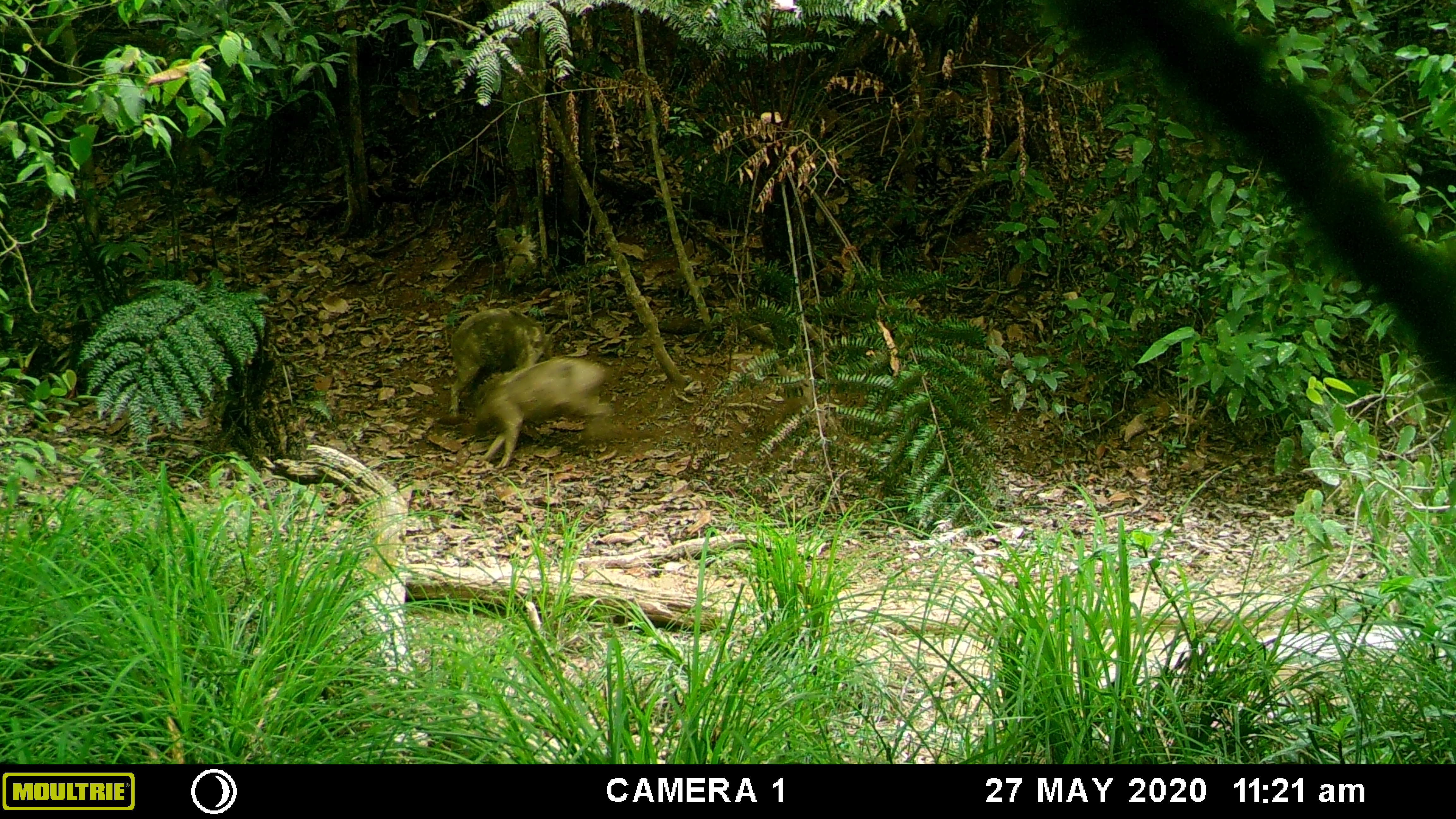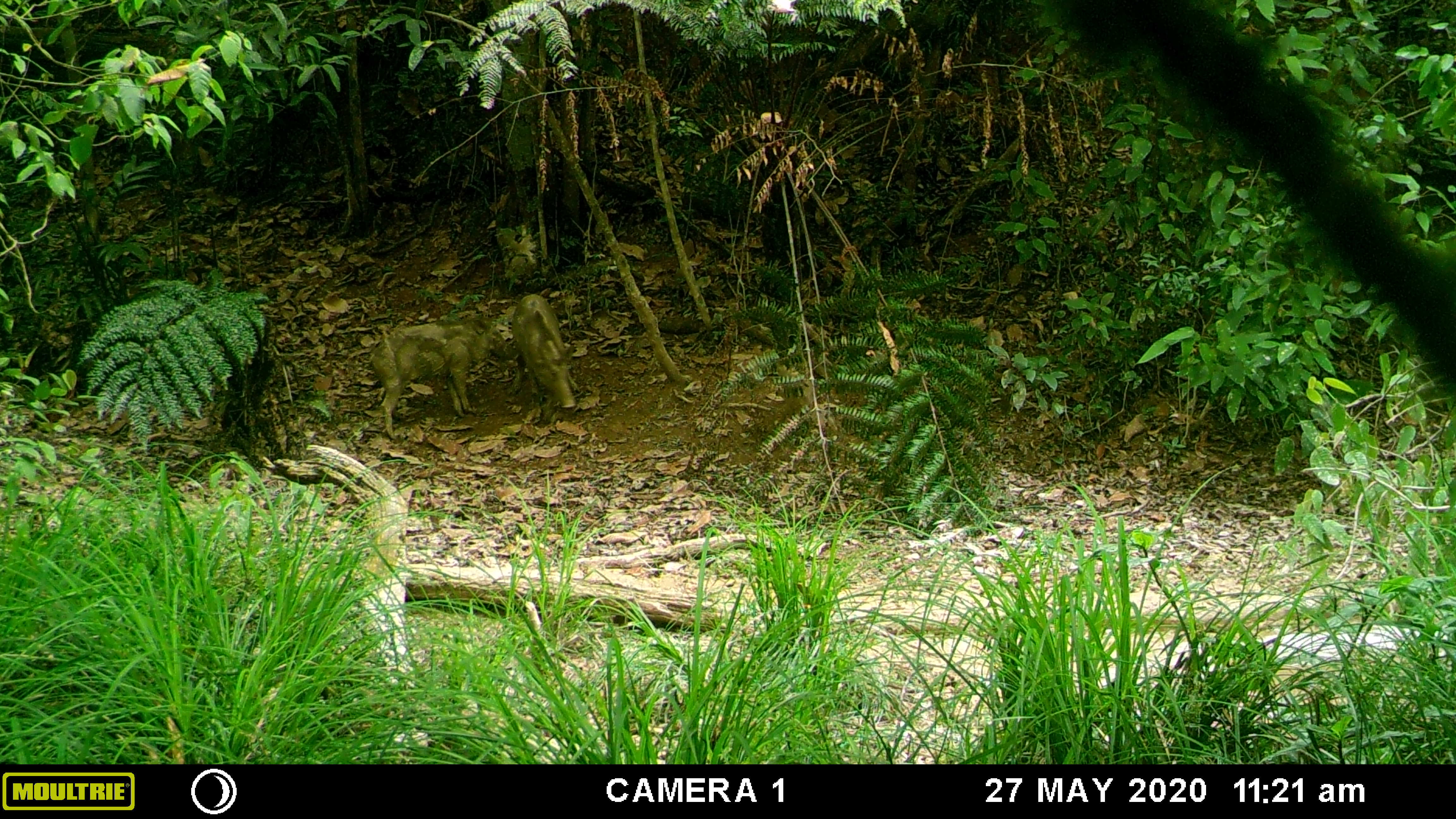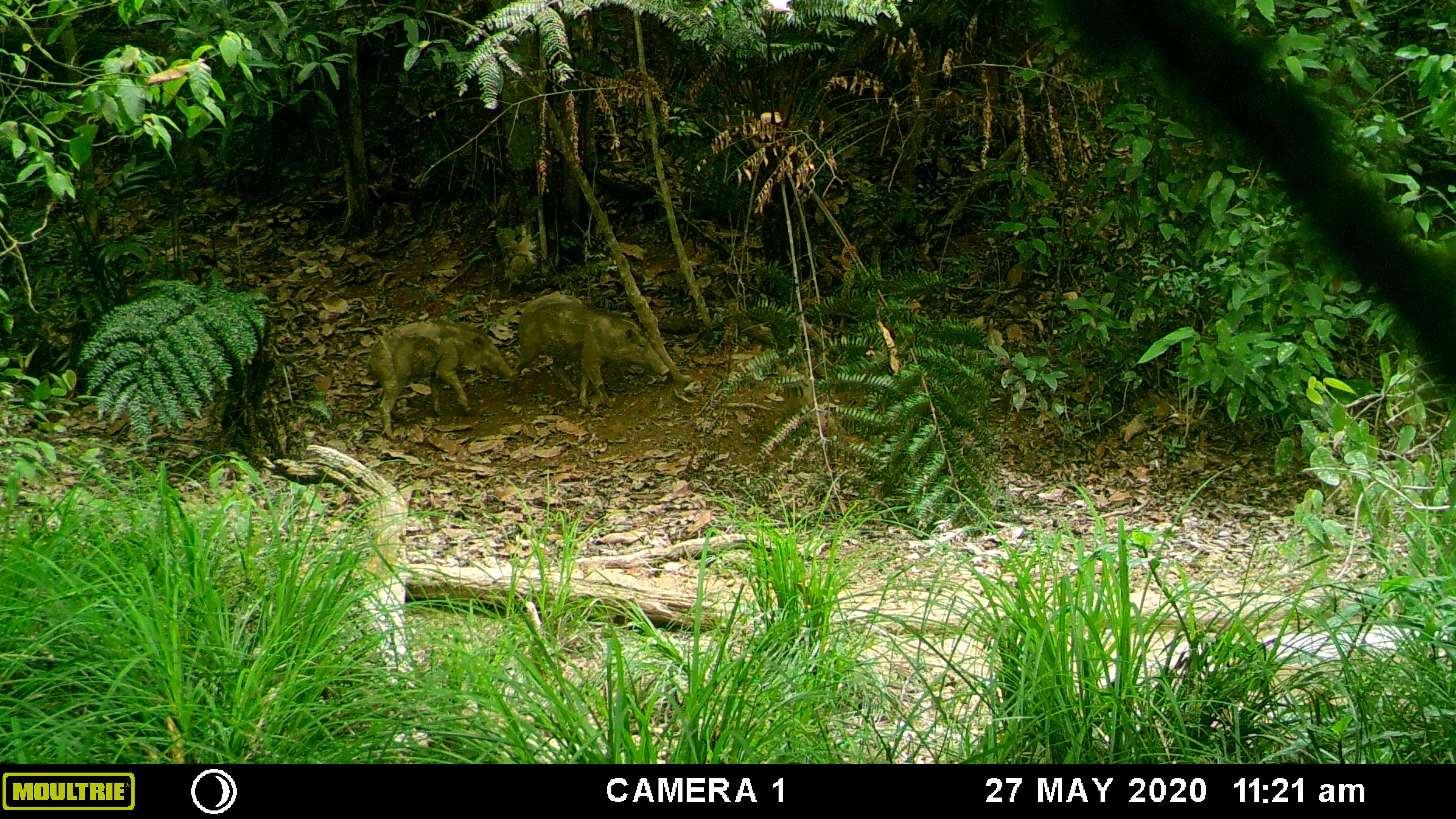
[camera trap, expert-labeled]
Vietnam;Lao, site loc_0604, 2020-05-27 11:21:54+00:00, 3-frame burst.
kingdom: Animalia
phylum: Chordata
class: Mammalia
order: Artiodactyla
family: Suidae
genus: Sus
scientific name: Sus scrofa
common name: eurasian wild pig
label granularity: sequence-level